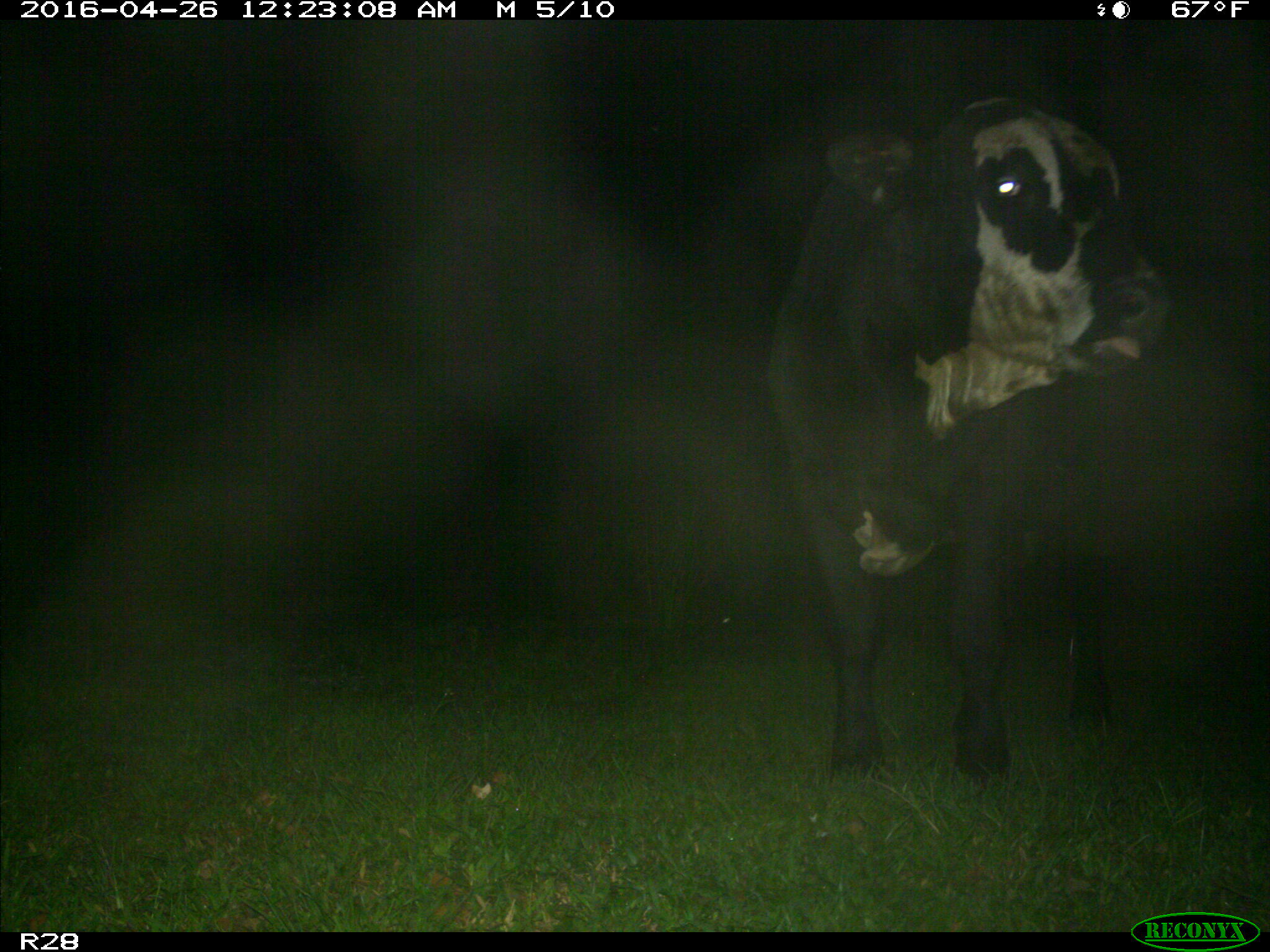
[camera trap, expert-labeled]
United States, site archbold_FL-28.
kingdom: Animalia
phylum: Chordata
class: Mammalia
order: Artiodactyla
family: Bovidae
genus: Bos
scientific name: Bos taurus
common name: domestic cow